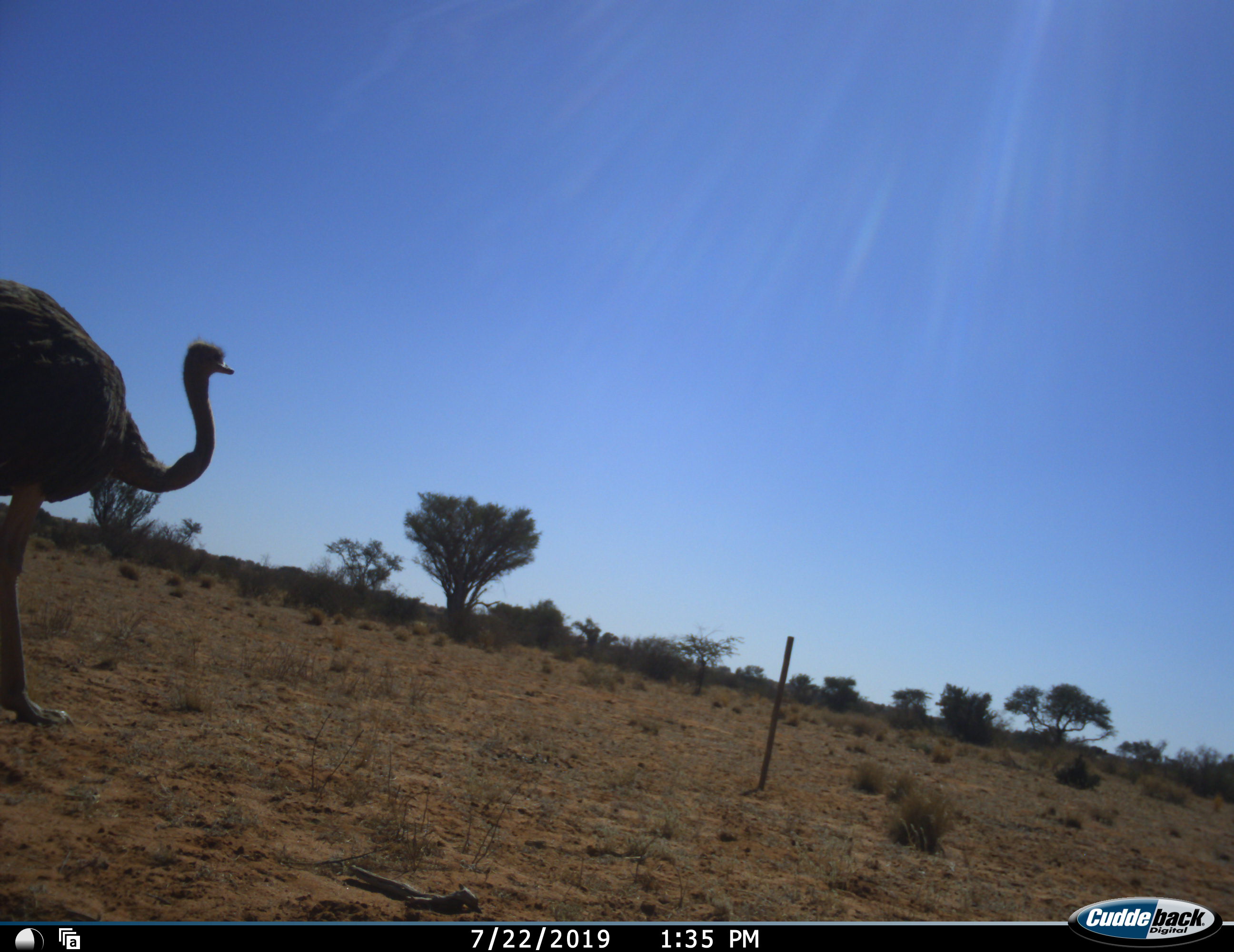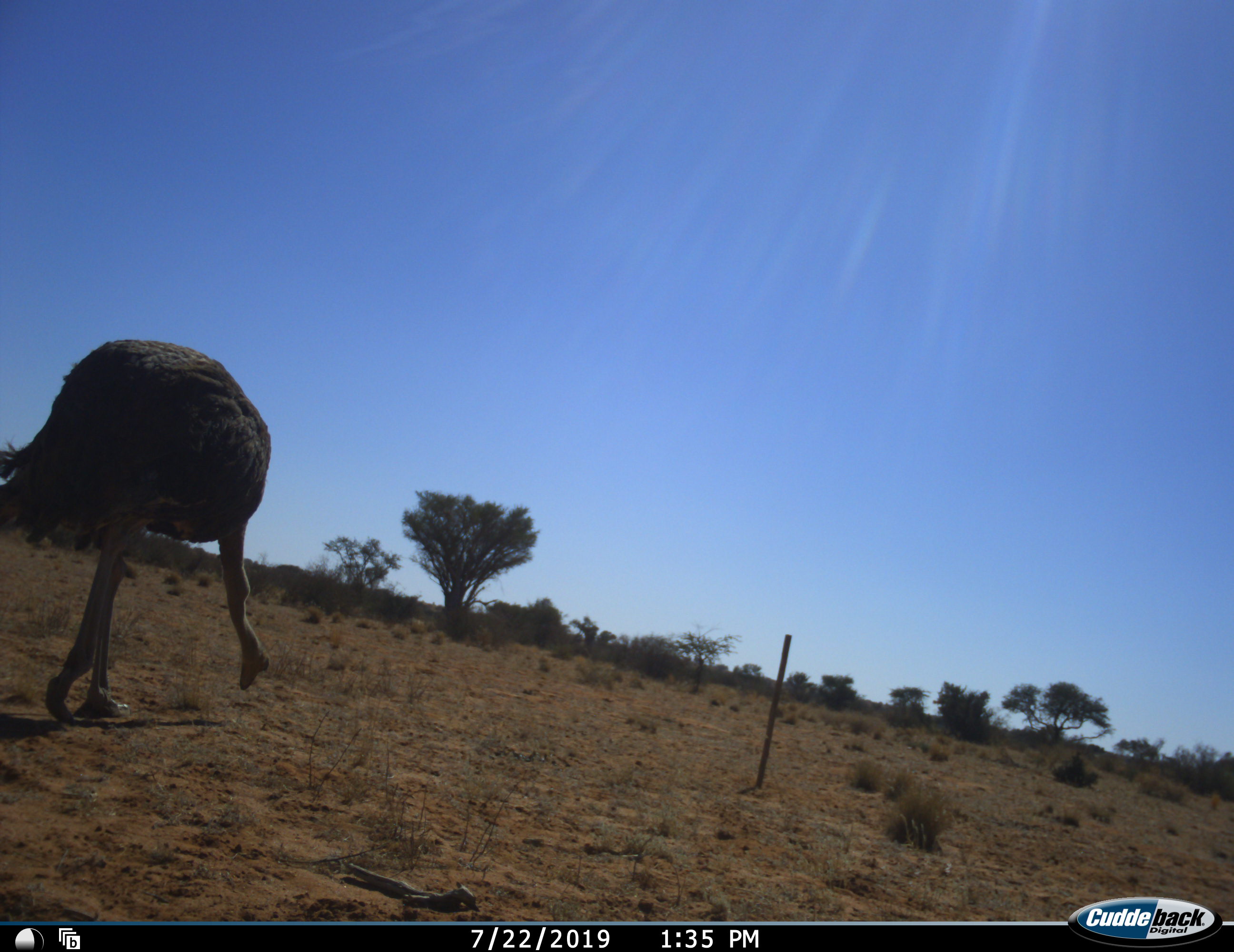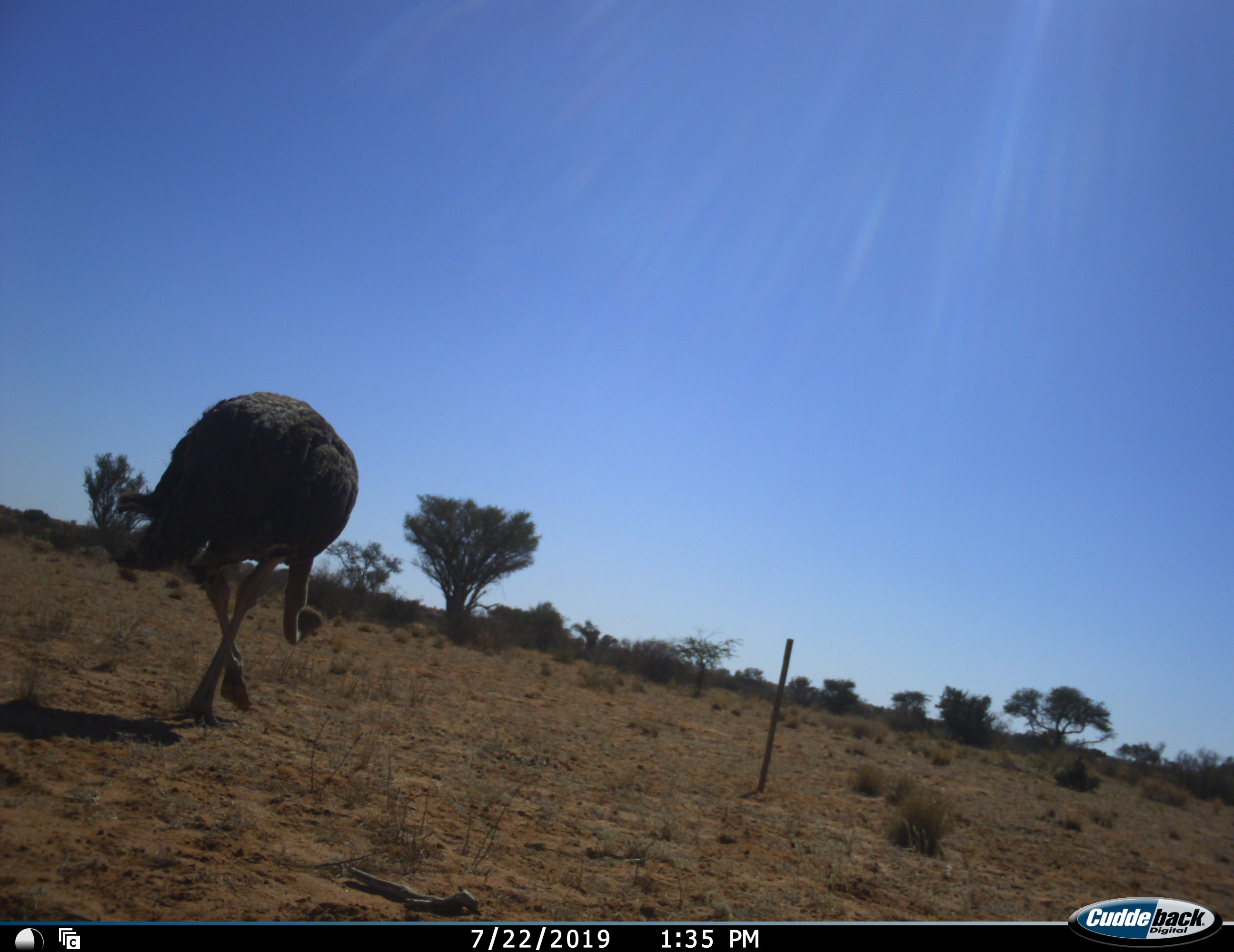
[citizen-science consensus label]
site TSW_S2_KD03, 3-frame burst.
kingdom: Animalia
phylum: Chordata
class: Aves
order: Struthioniformes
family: Struthionidae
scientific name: Struthionidae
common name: ostrich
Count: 1.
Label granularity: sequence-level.